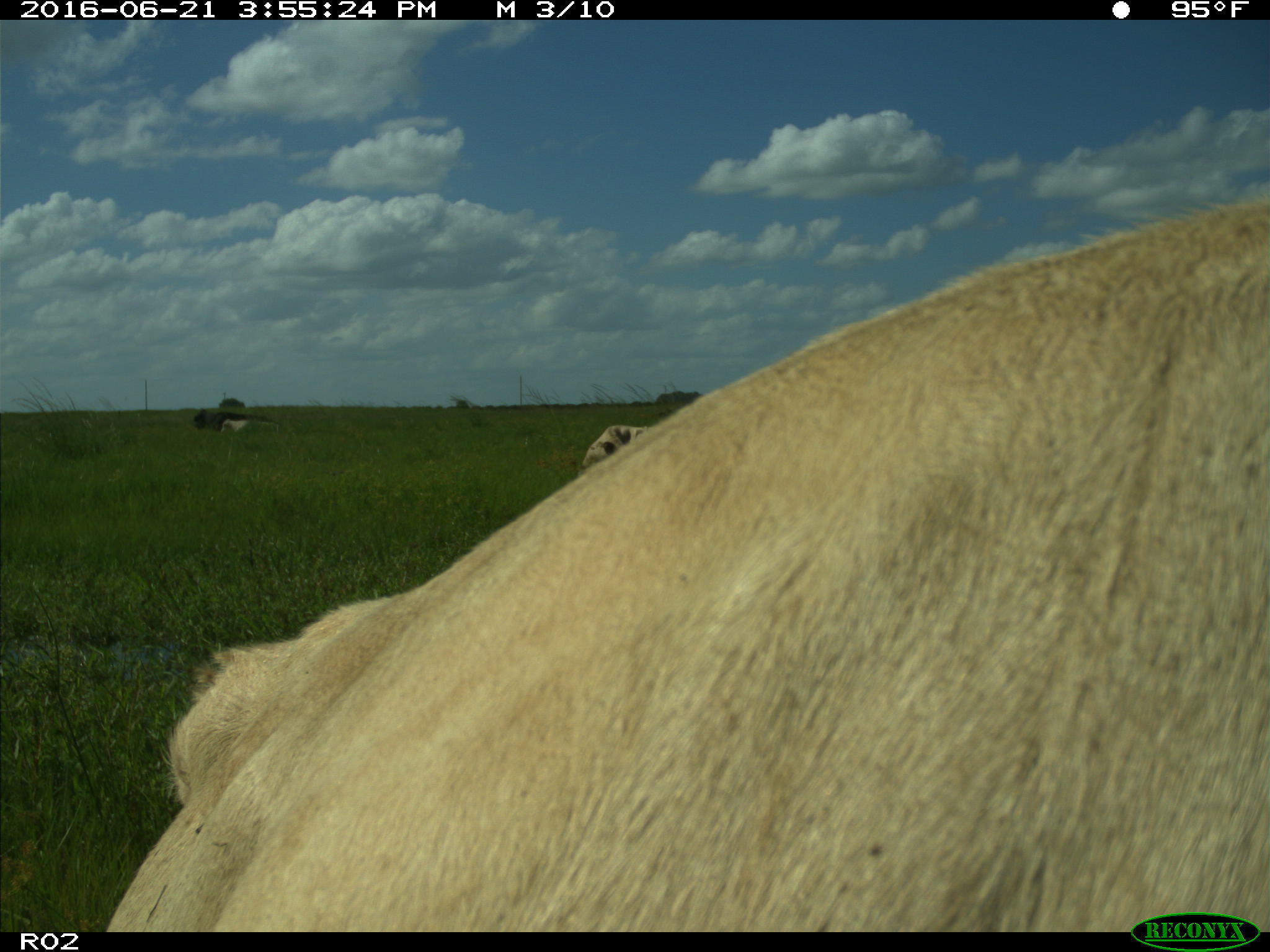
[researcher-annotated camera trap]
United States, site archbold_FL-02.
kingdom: Animalia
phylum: Chordata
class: Mammalia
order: Artiodactyla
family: Bovidae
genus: Bos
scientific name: Bos taurus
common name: domestic cow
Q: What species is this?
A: Bos taurus (domestic cow).